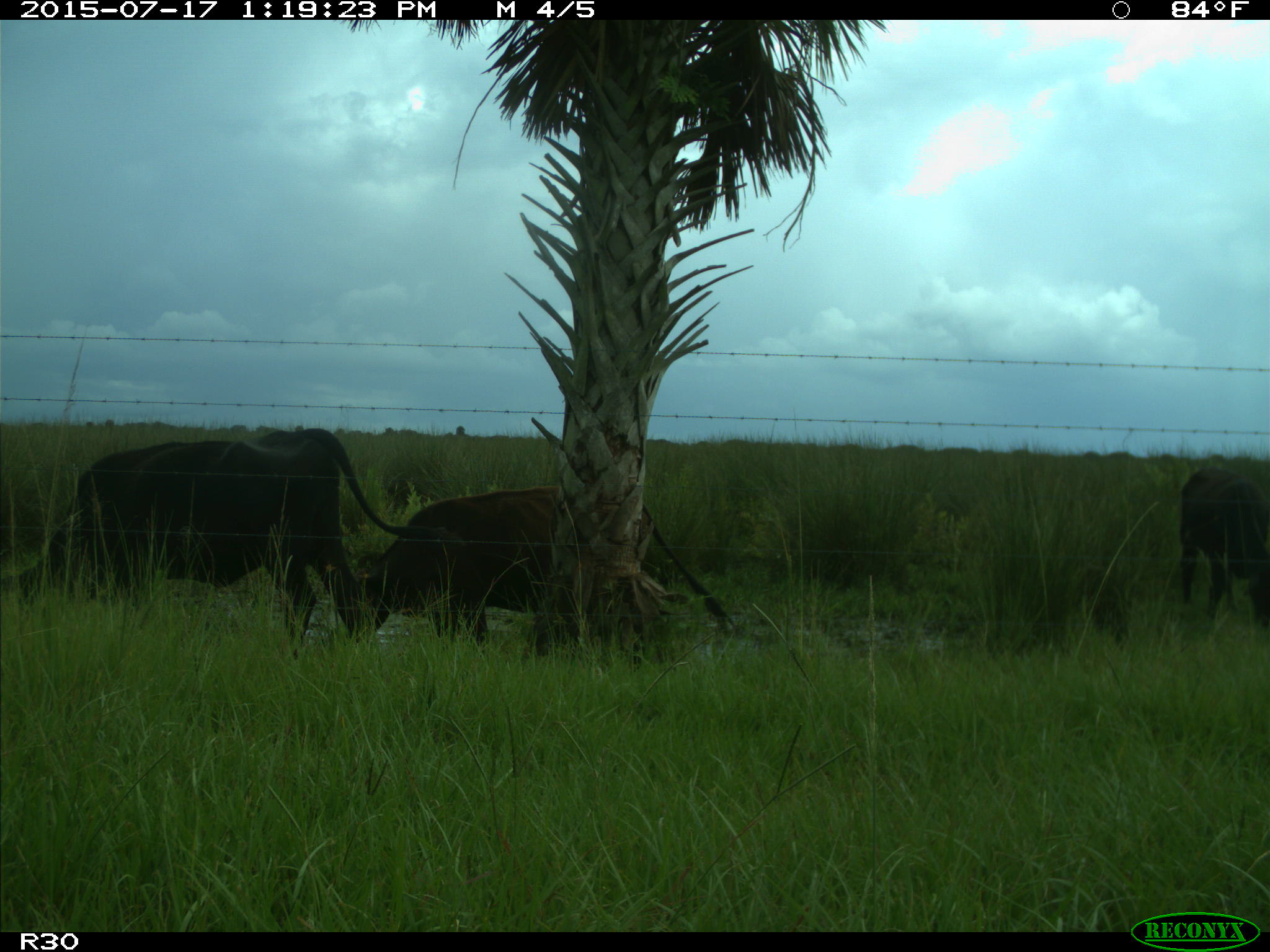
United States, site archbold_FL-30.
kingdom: Animalia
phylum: Chordata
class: Mammalia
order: Artiodactyla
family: Bovidae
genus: Bos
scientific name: Bos taurus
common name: domestic cow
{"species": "Bos taurus (domestic cow)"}